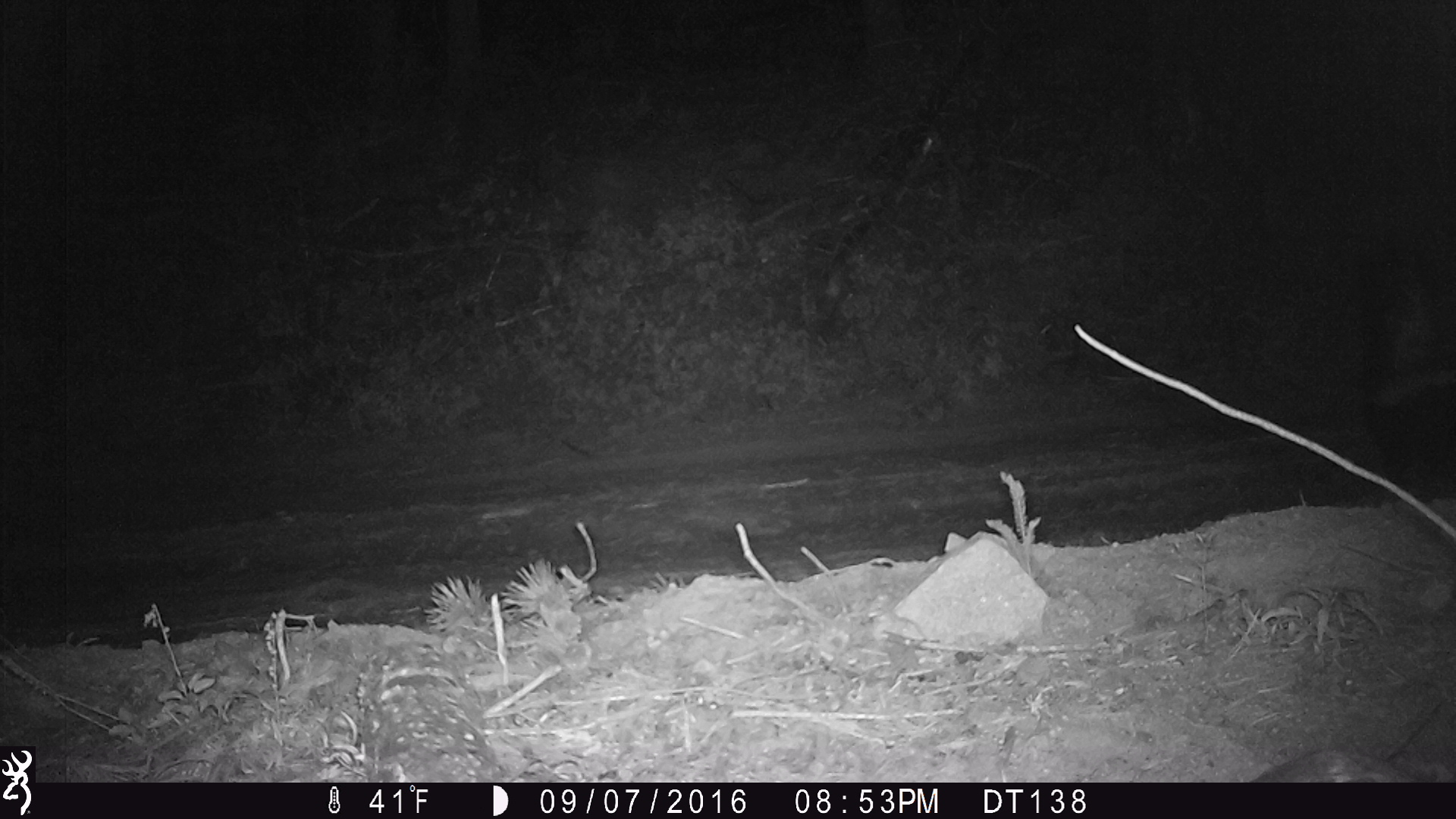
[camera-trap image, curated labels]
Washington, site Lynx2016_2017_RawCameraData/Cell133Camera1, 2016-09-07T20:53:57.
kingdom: Animalia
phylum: Chordata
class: Mammalia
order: Carnivora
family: Mephitidae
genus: Mephitis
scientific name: Mephitis mephitis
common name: striped skunk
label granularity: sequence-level